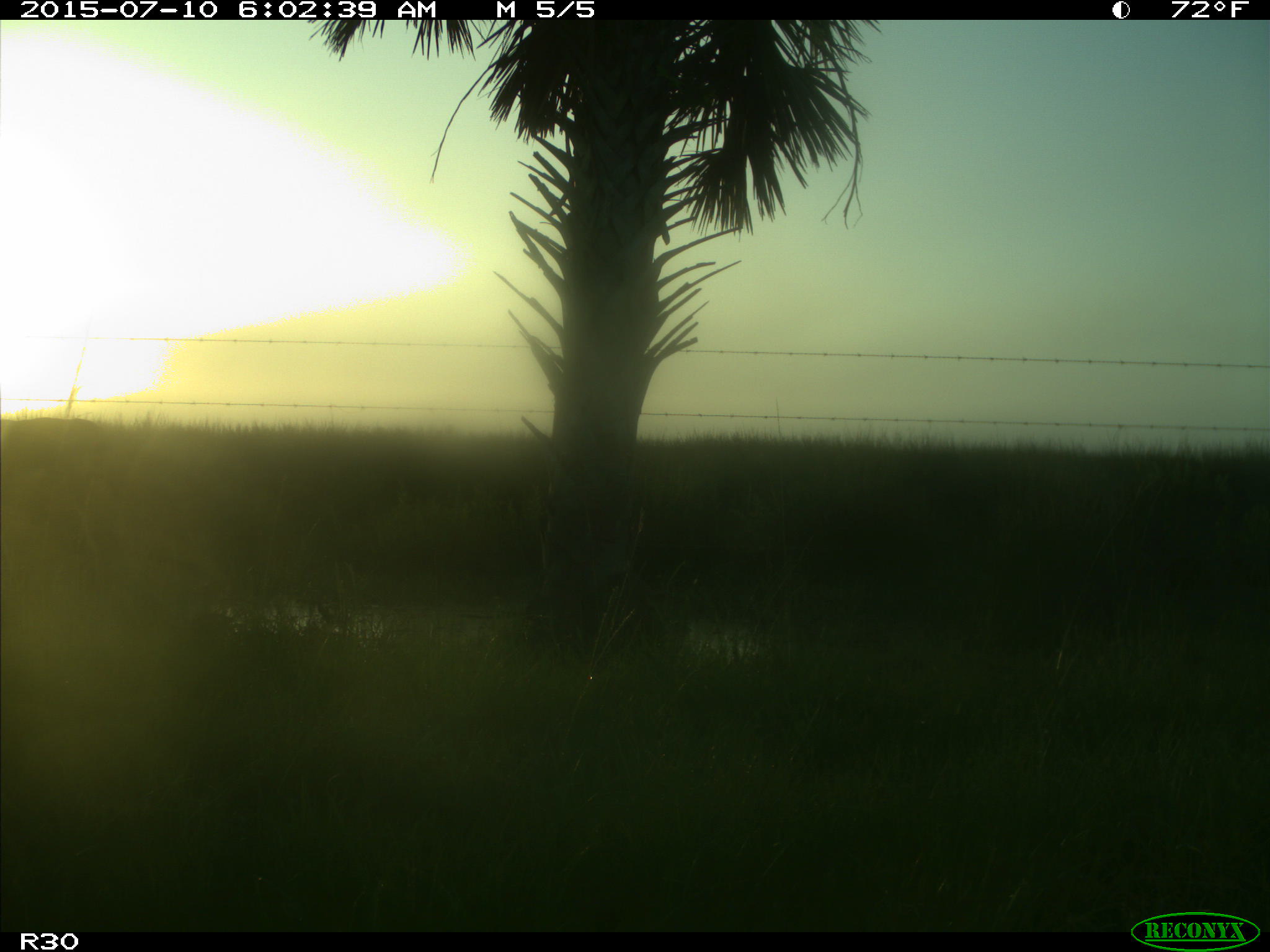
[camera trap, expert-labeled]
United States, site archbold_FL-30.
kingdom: Animalia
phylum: Chordata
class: Mammalia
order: Artiodactyla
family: Bovidae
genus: Bos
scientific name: Bos taurus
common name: domestic cow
Bos taurus (domestic cow).